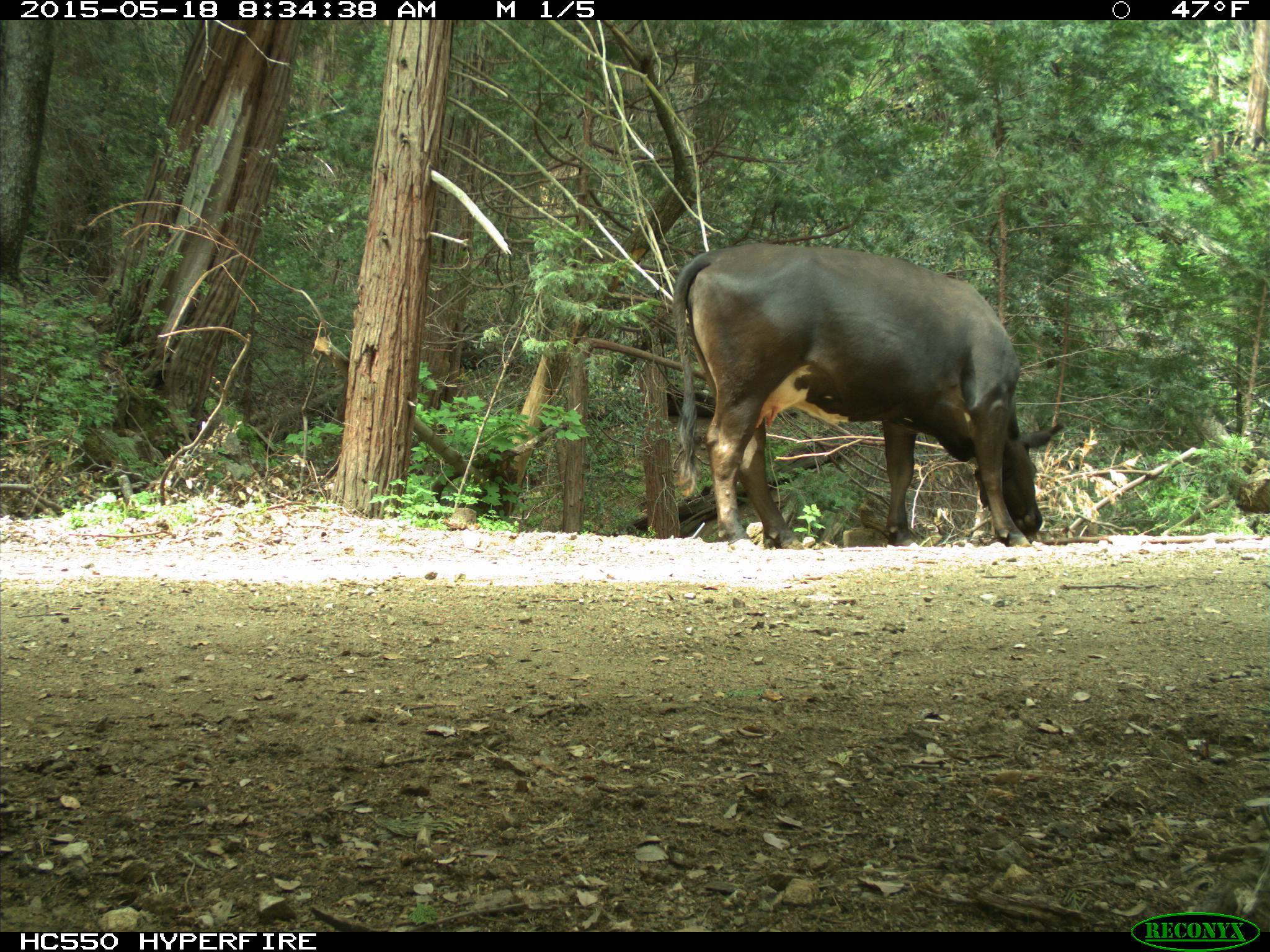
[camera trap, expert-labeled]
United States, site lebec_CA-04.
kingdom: Animalia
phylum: Chordata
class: Mammalia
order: Artiodactyla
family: Bovidae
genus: Bos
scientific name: Bos taurus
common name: domestic cow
Bos taurus (domestic cow).